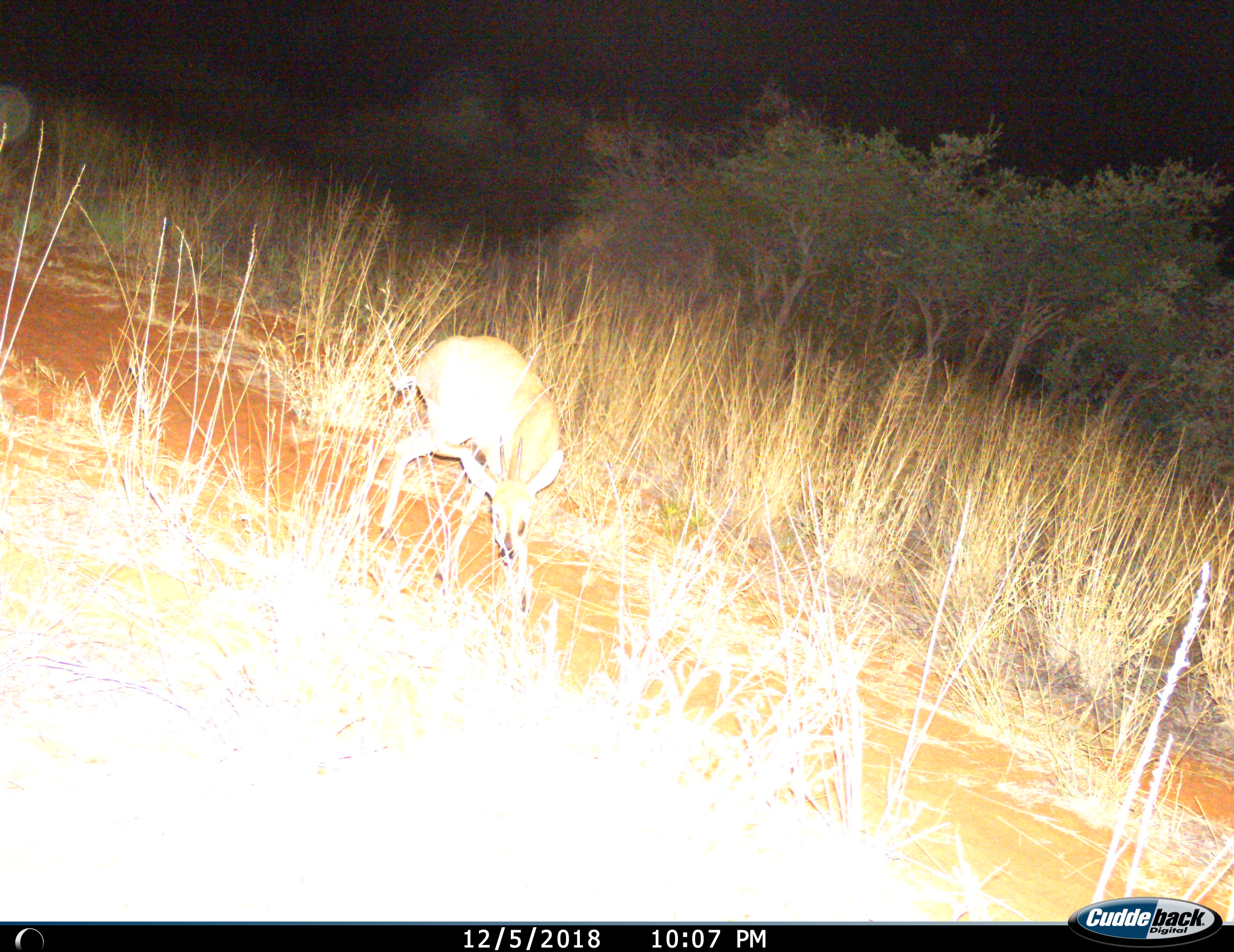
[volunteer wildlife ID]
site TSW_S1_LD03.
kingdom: Animalia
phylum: Chordata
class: Mammalia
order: Artiodactyla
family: Bovidae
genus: Sylvicapra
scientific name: Sylvicapra grimmia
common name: common duiker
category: duikercommongrey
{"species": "duikercommongrey (common duiker) (Sylvicapra grimmia)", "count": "1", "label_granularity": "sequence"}